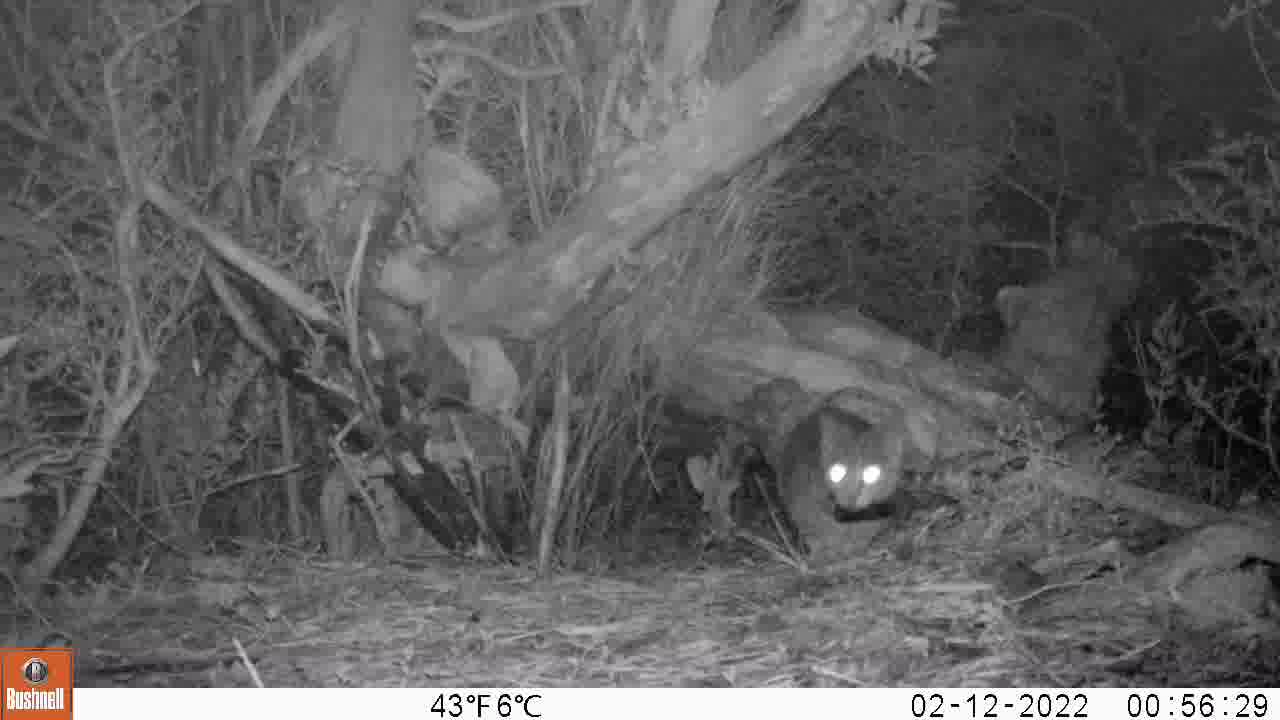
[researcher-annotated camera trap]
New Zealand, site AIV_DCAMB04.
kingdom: Animalia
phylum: Chordata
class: Mammalia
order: Carnivora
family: Felidae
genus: Felis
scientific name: Felis catus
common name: domestic cat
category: cat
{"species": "cat (domestic cat) (Felis catus)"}